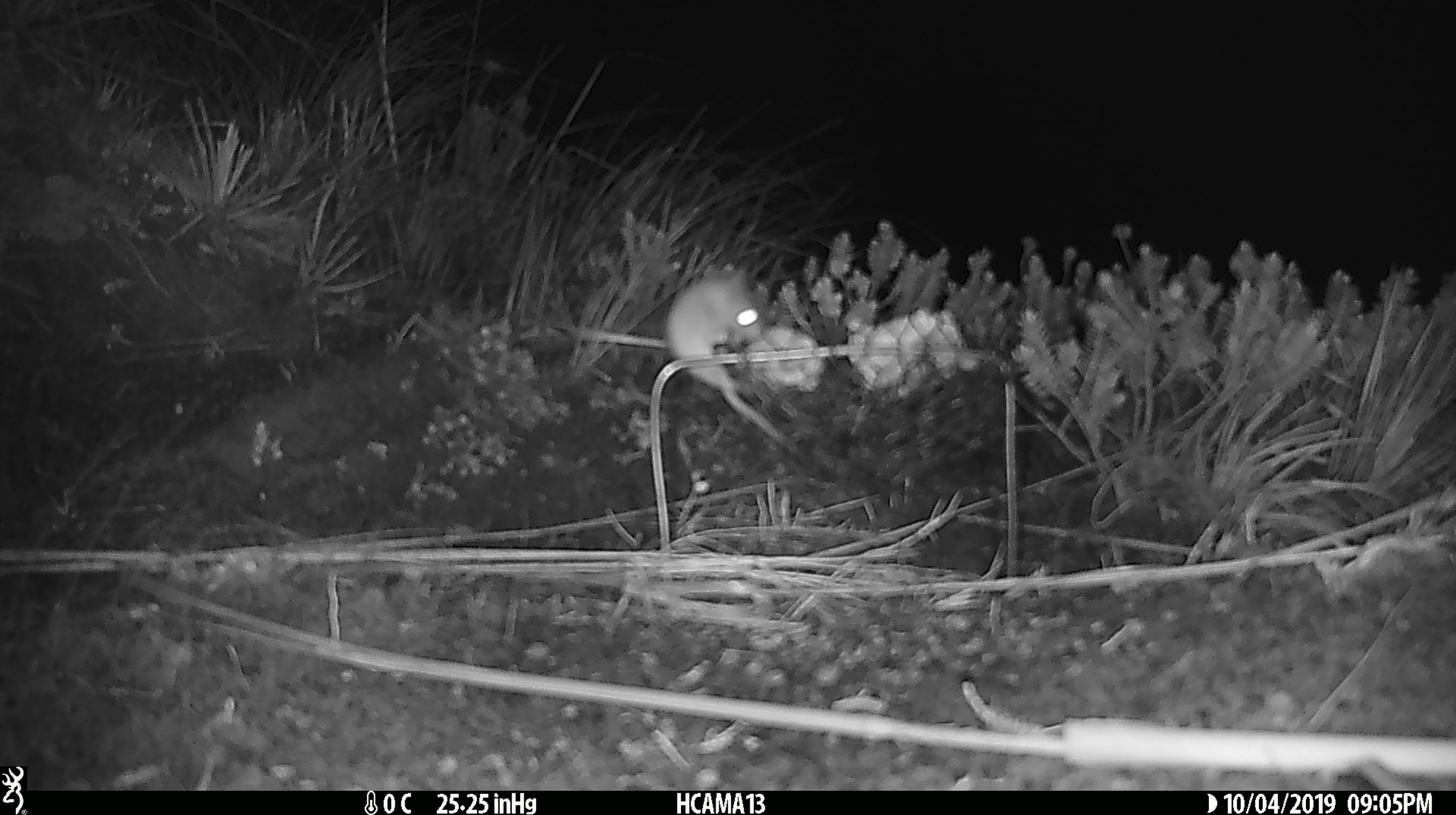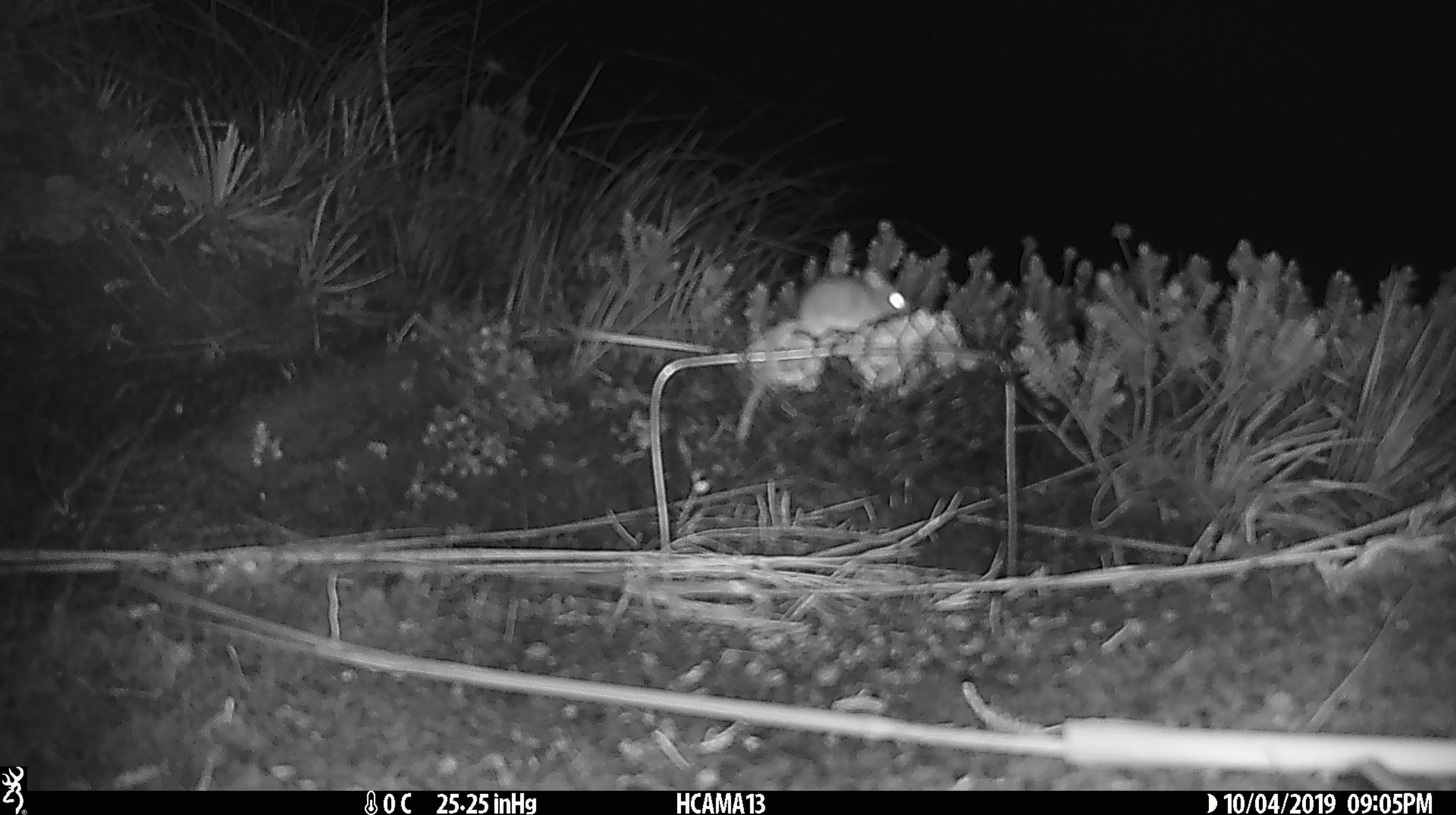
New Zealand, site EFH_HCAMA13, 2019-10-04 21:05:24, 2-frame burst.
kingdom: Animalia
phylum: Chordata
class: Mammalia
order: Rodentia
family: Muridae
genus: Mus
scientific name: Mus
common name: mouse